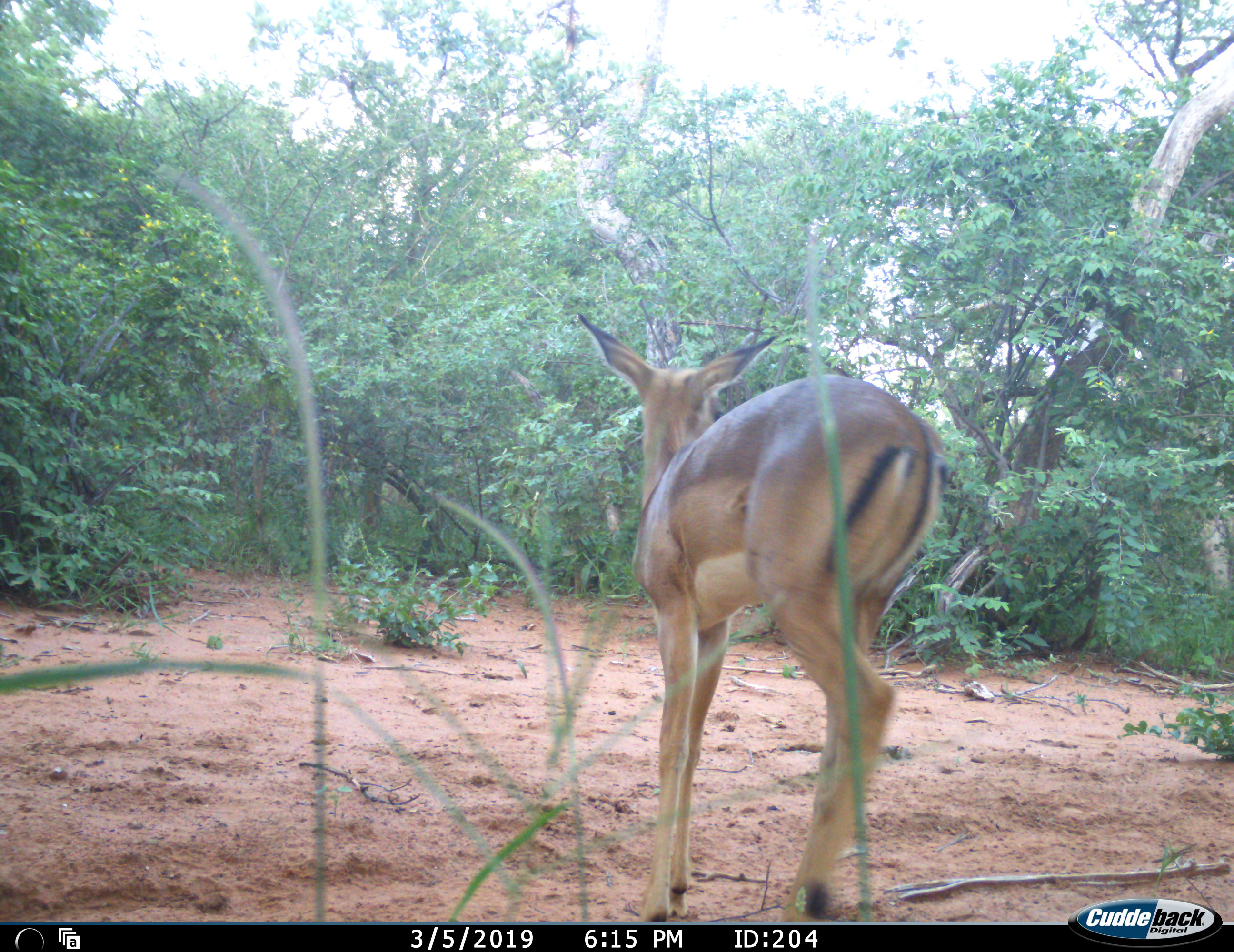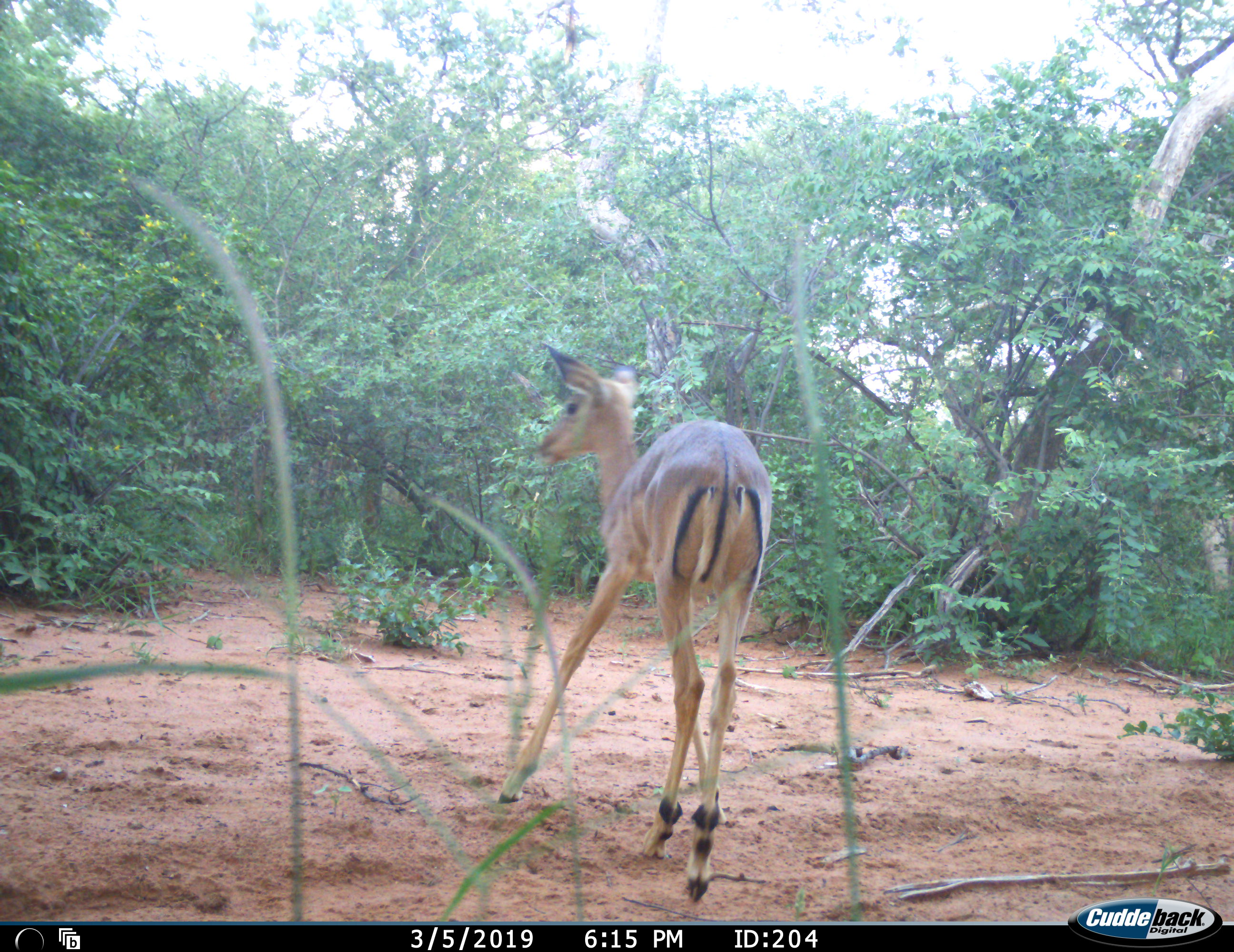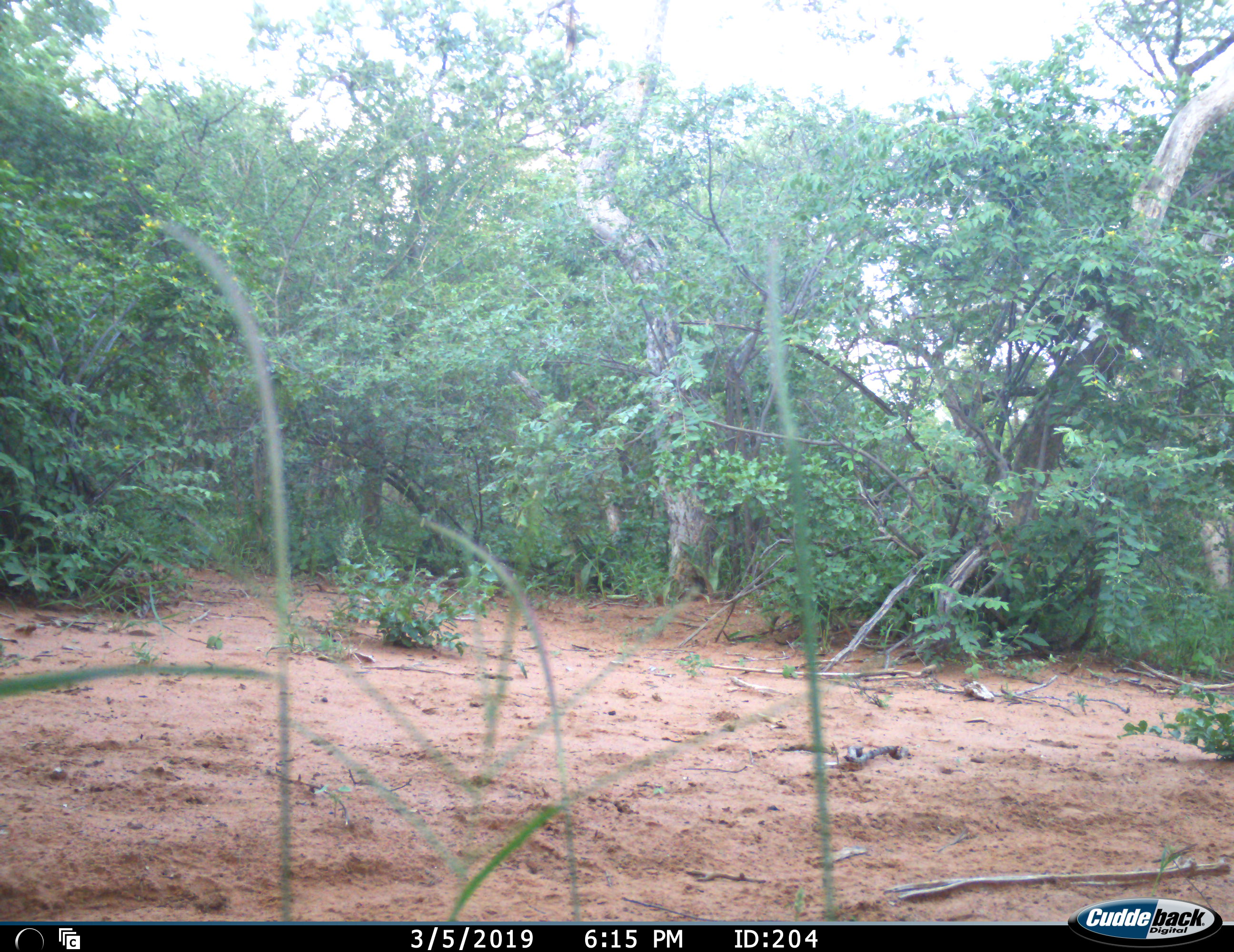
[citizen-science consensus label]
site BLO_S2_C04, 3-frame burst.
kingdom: Animalia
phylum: Chordata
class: Mammalia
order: Artiodactyla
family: Bovidae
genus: Aepyceros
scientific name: Aepyceros melampus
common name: impala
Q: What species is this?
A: Impala (Aepyceros melampus).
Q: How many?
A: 1.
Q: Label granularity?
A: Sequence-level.